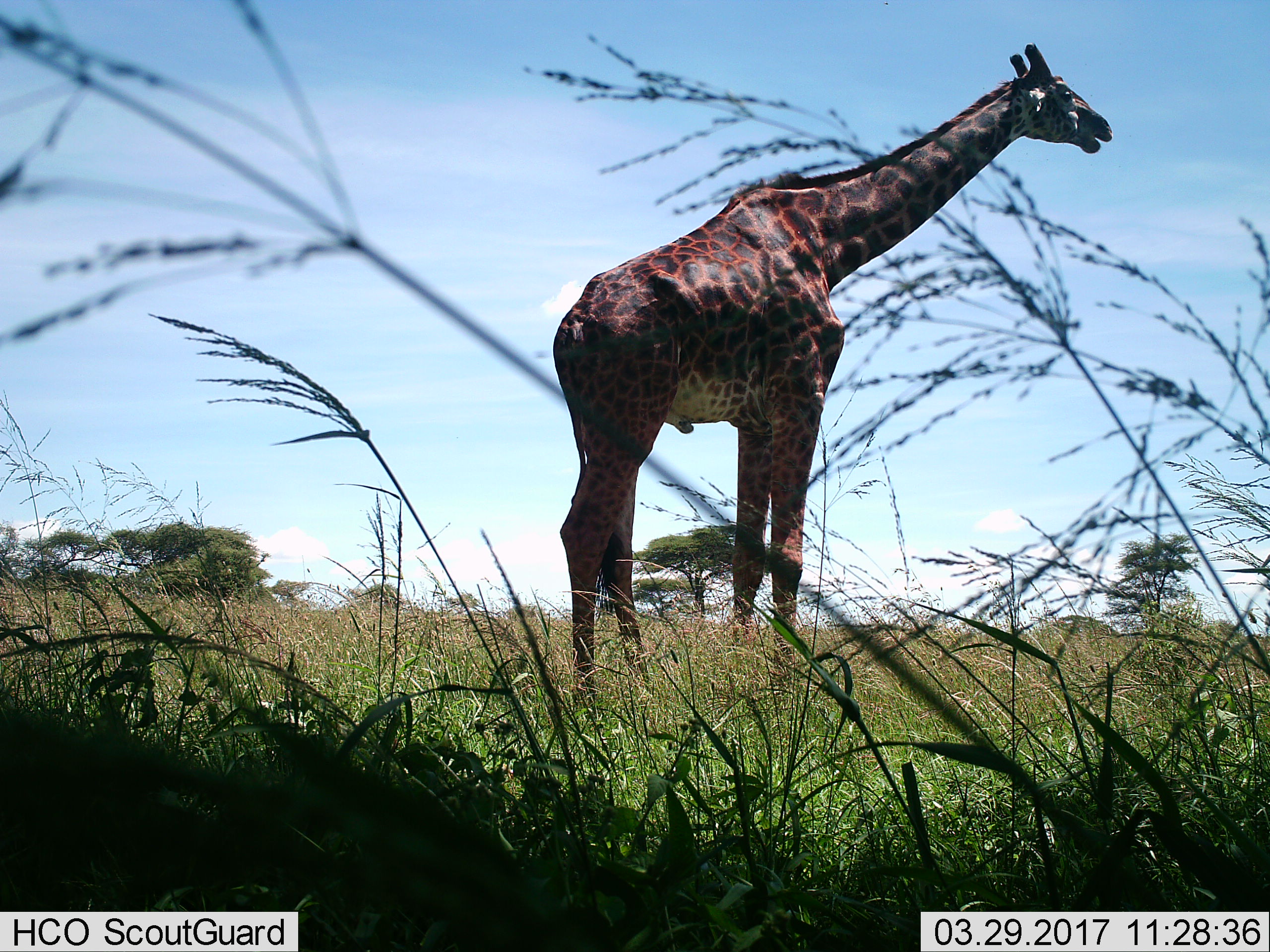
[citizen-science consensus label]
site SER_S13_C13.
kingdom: Animalia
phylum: Chordata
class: Mammalia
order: Artiodactyla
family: Giraffidae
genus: Giraffa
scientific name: Giraffa camelopardalis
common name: giraffe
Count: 1.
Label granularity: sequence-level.